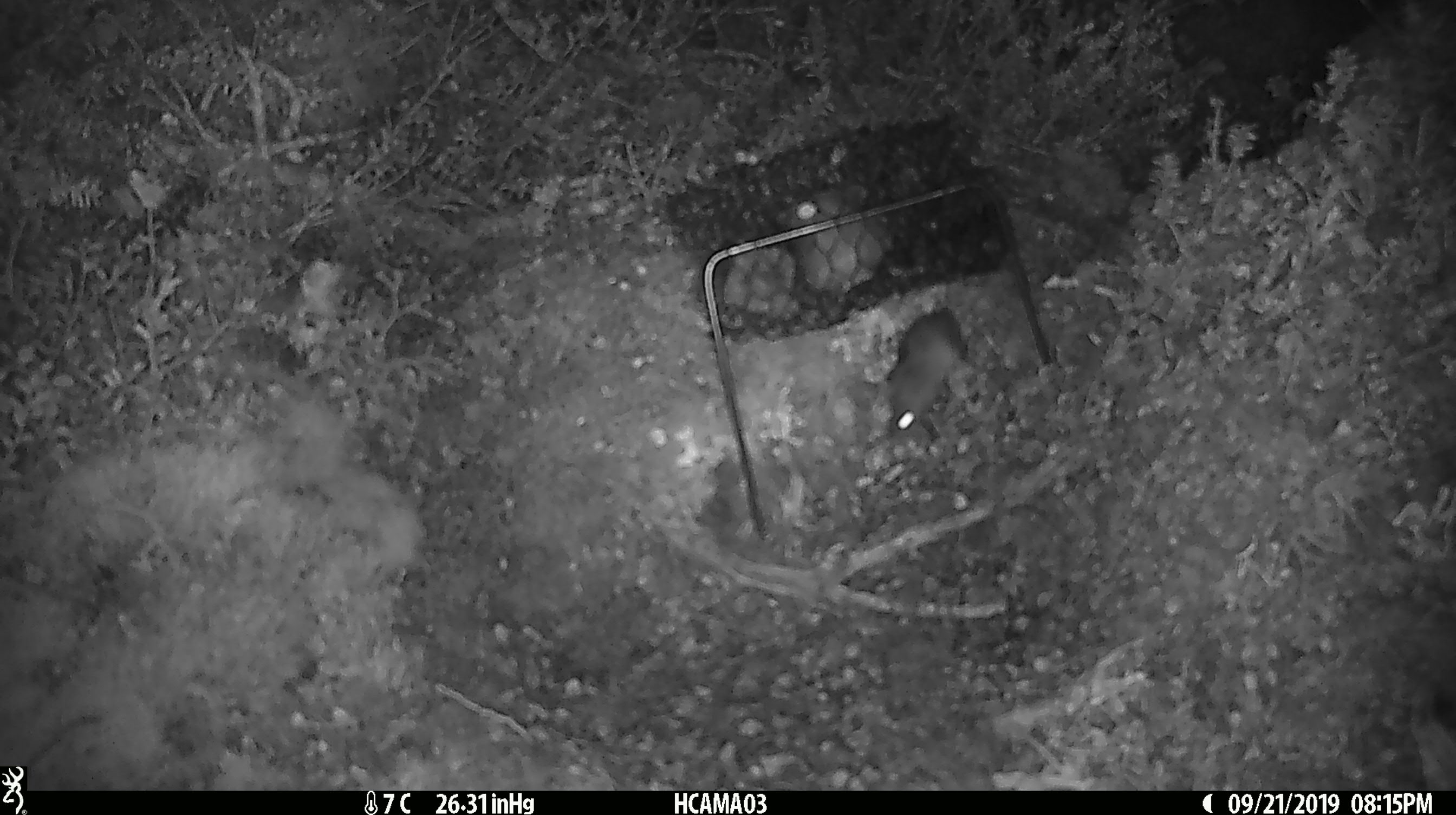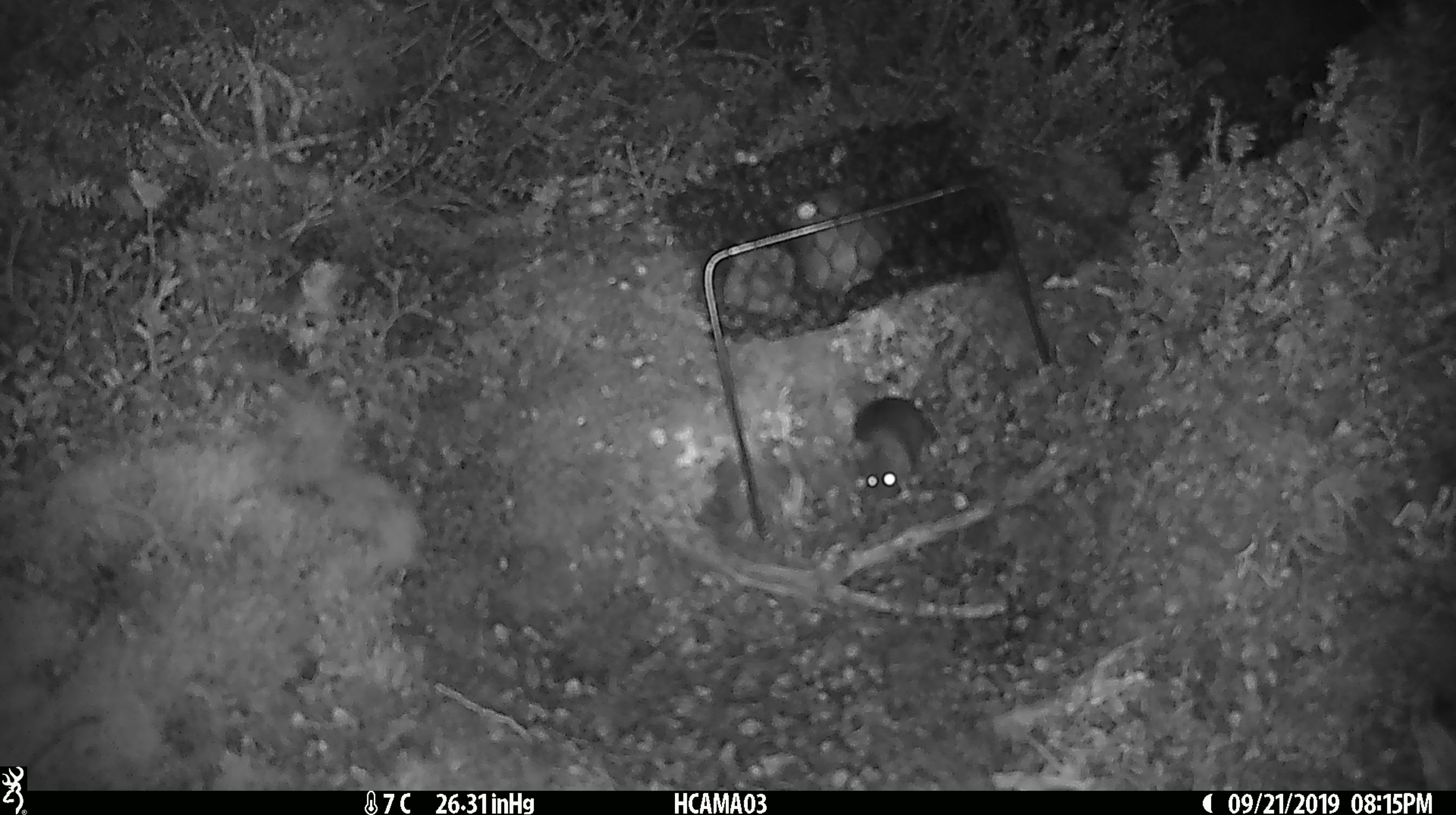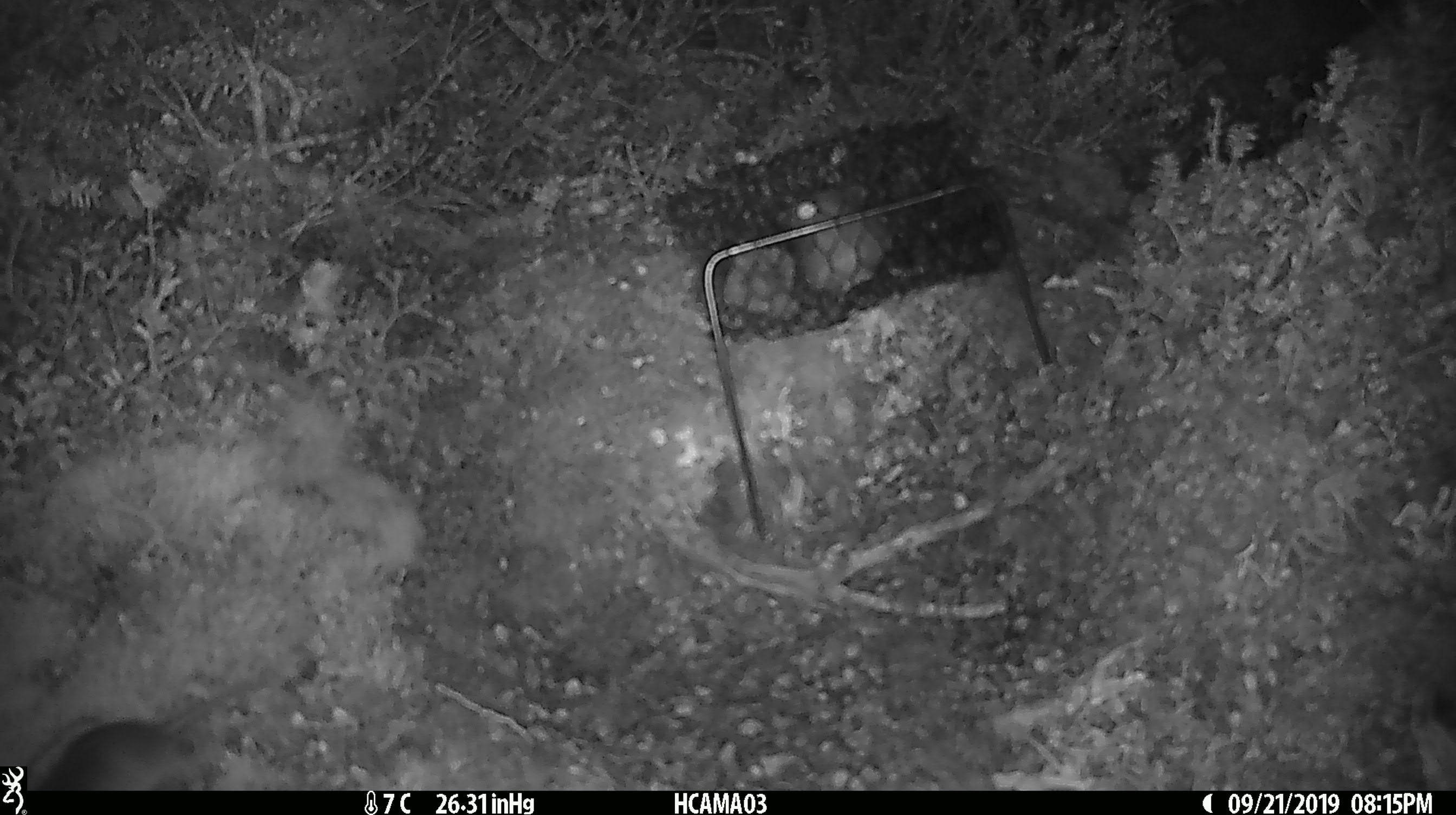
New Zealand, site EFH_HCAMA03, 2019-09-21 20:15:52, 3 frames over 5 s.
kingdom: Animalia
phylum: Chordata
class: Mammalia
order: Rodentia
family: Muridae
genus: Mus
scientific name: Mus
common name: mouse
Mouse (Mus).